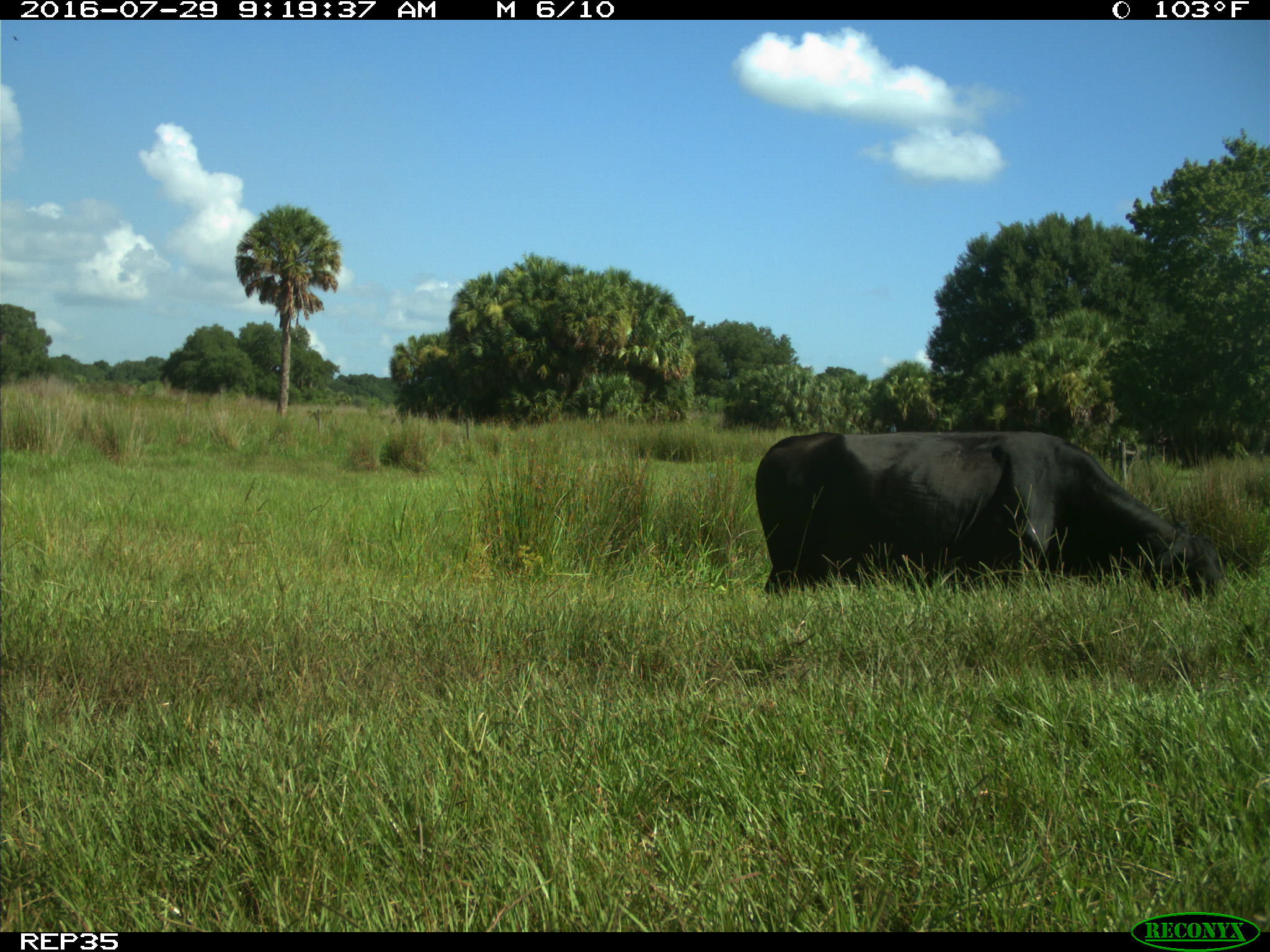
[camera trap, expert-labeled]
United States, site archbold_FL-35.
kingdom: Animalia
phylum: Chordata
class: Mammalia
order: Artiodactyla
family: Bovidae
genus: Bos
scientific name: Bos taurus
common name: domestic cow